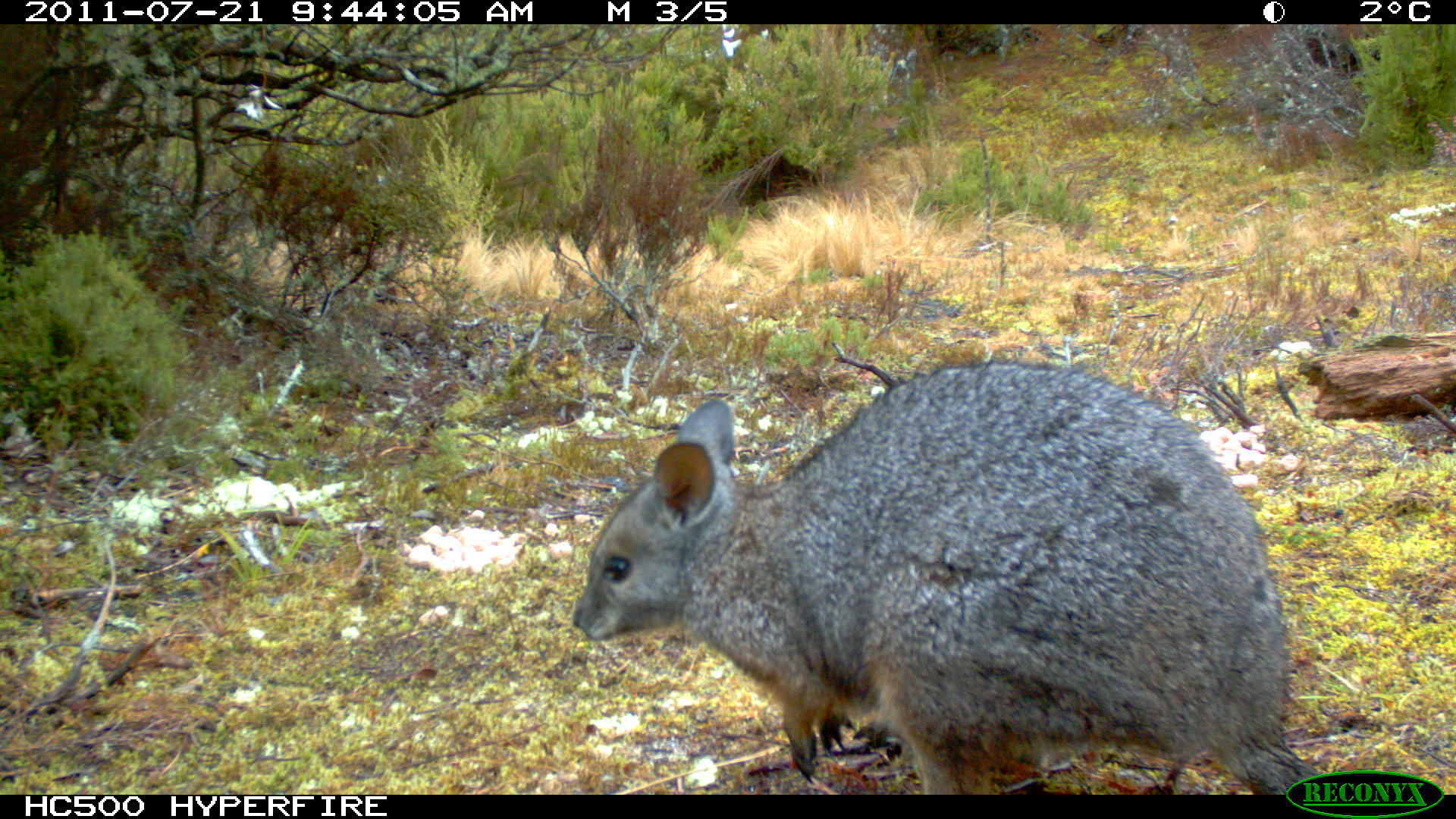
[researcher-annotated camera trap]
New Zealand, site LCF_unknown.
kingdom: Animalia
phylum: Chordata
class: Mammalia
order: Diprotodontia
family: Macropodidae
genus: Notamacropus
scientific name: Notamacropus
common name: wallaby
Wallaby (Notamacropus).